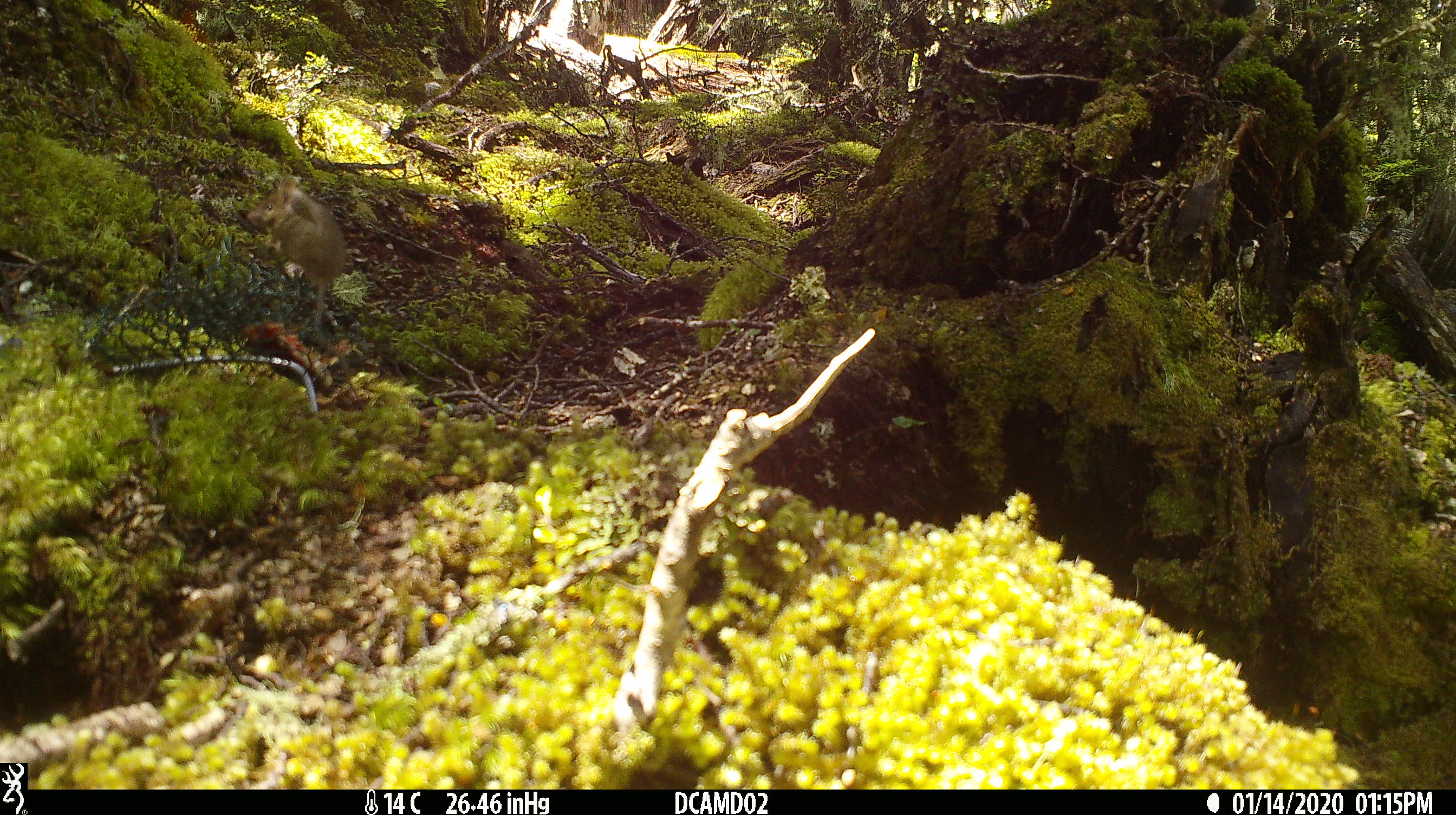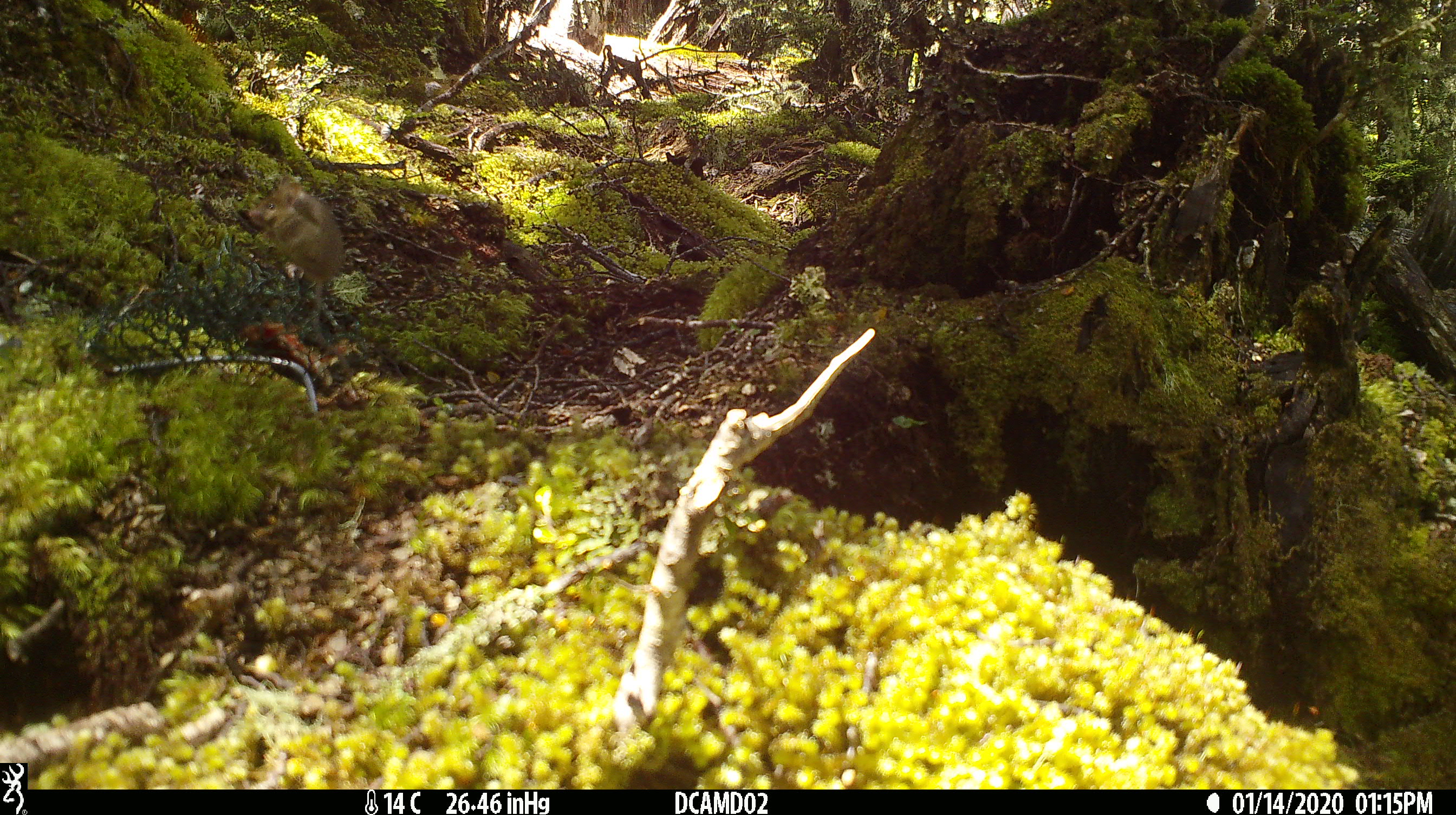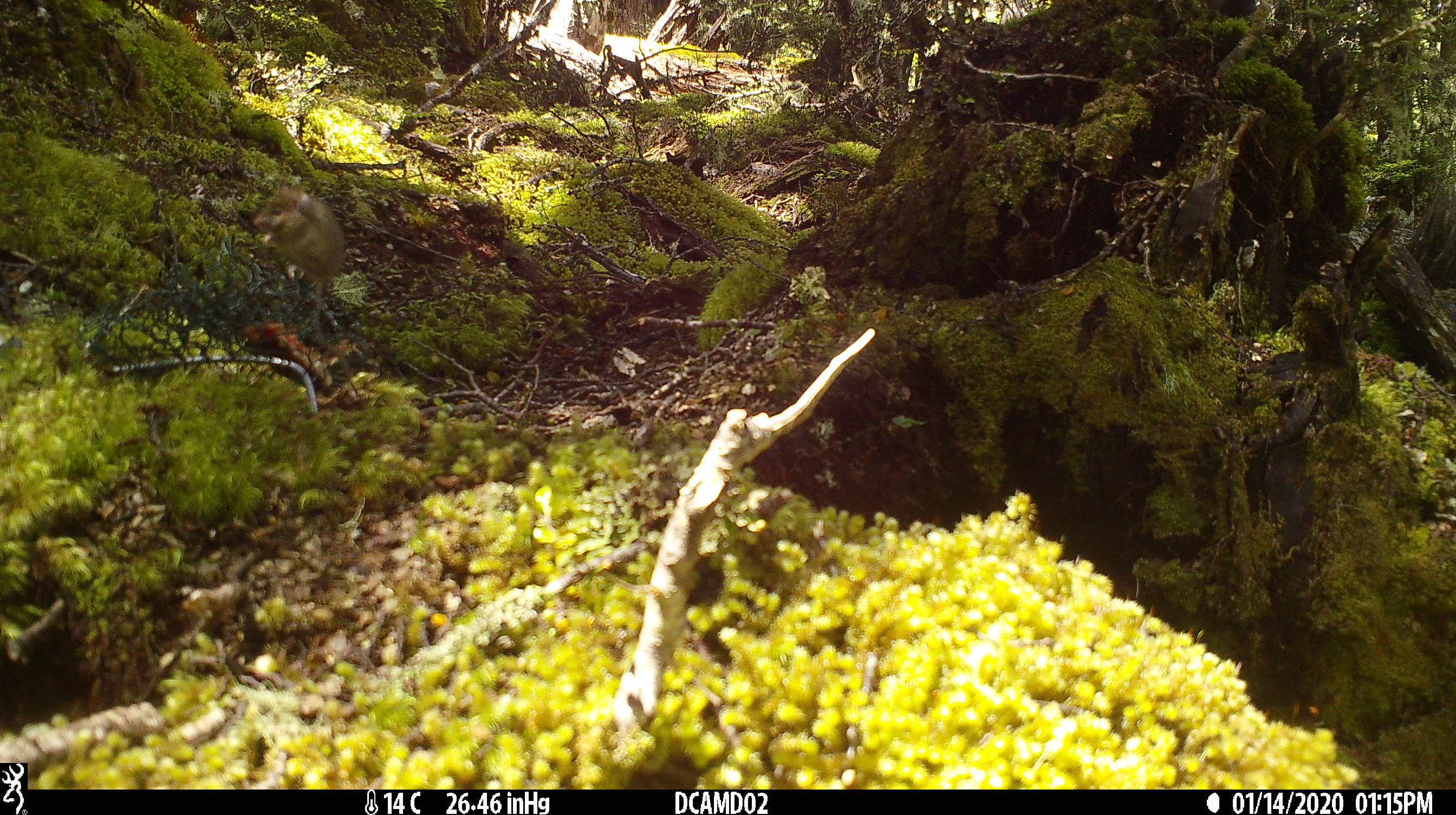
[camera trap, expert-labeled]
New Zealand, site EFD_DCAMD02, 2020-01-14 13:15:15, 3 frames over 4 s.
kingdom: Animalia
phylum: Chordata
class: Mammalia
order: Rodentia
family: Muridae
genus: Mus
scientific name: Mus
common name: mouse